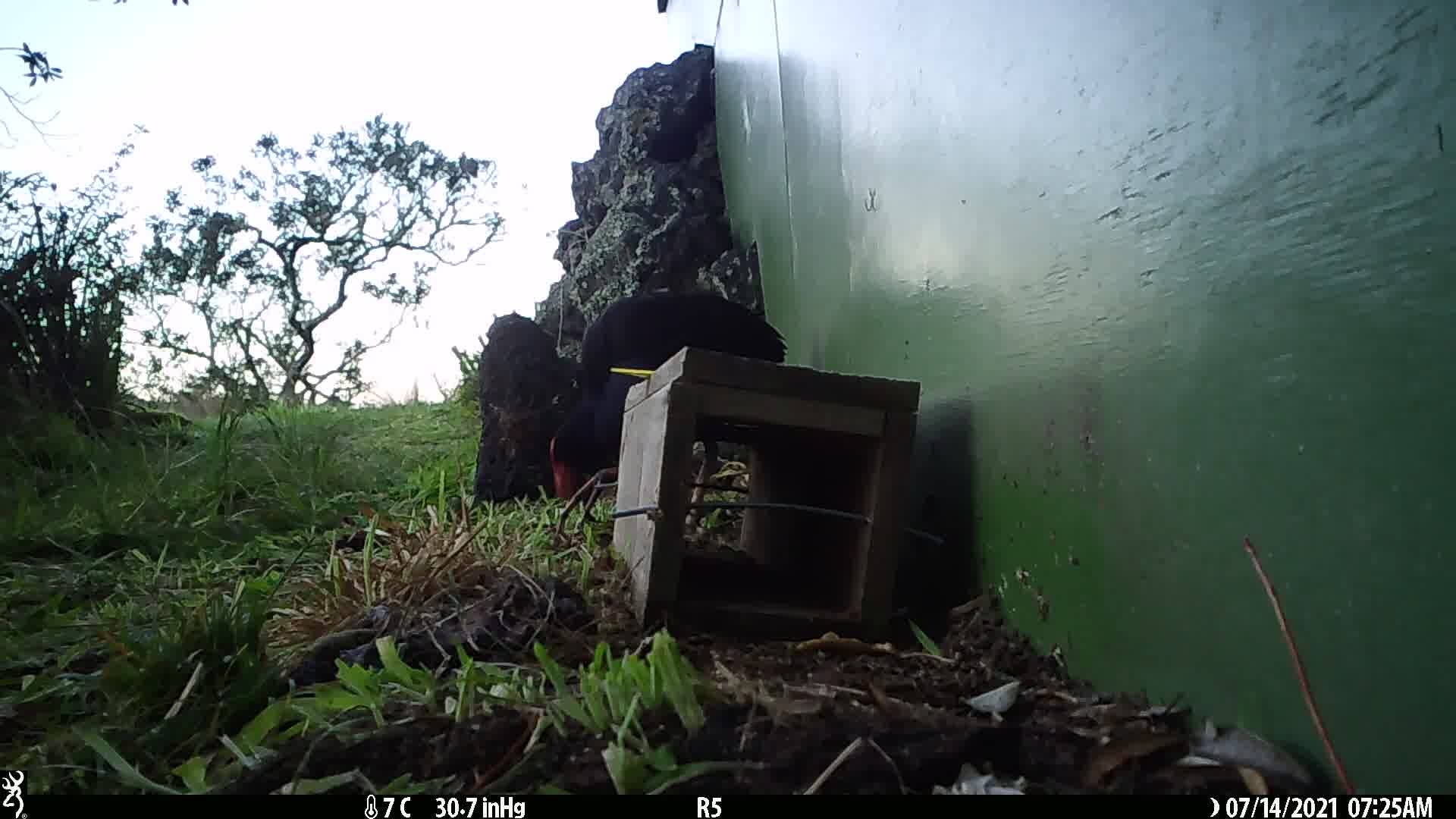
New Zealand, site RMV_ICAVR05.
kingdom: Animalia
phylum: Chordata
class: Aves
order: Gruiformes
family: Rallidae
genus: Porphyrio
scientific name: Porphyrio melanotus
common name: australasian swamphen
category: pukeko